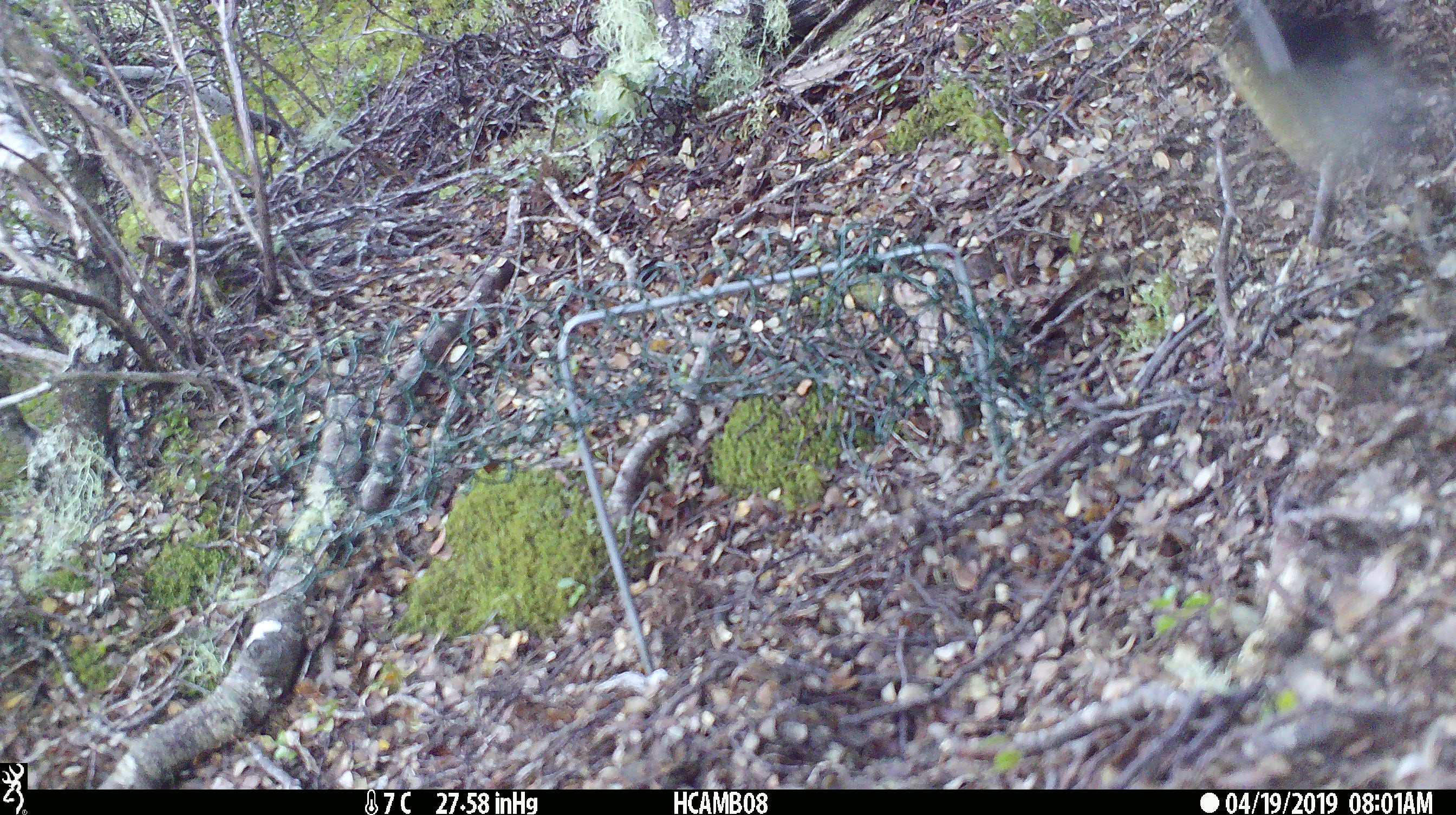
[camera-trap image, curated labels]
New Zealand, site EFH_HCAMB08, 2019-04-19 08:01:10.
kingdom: Animalia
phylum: Chordata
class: Aves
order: Passeriformes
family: Petroicidae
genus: Petroica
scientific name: Petroica macrocephala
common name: tomtit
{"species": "tomtit (Petroica macrocephala)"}